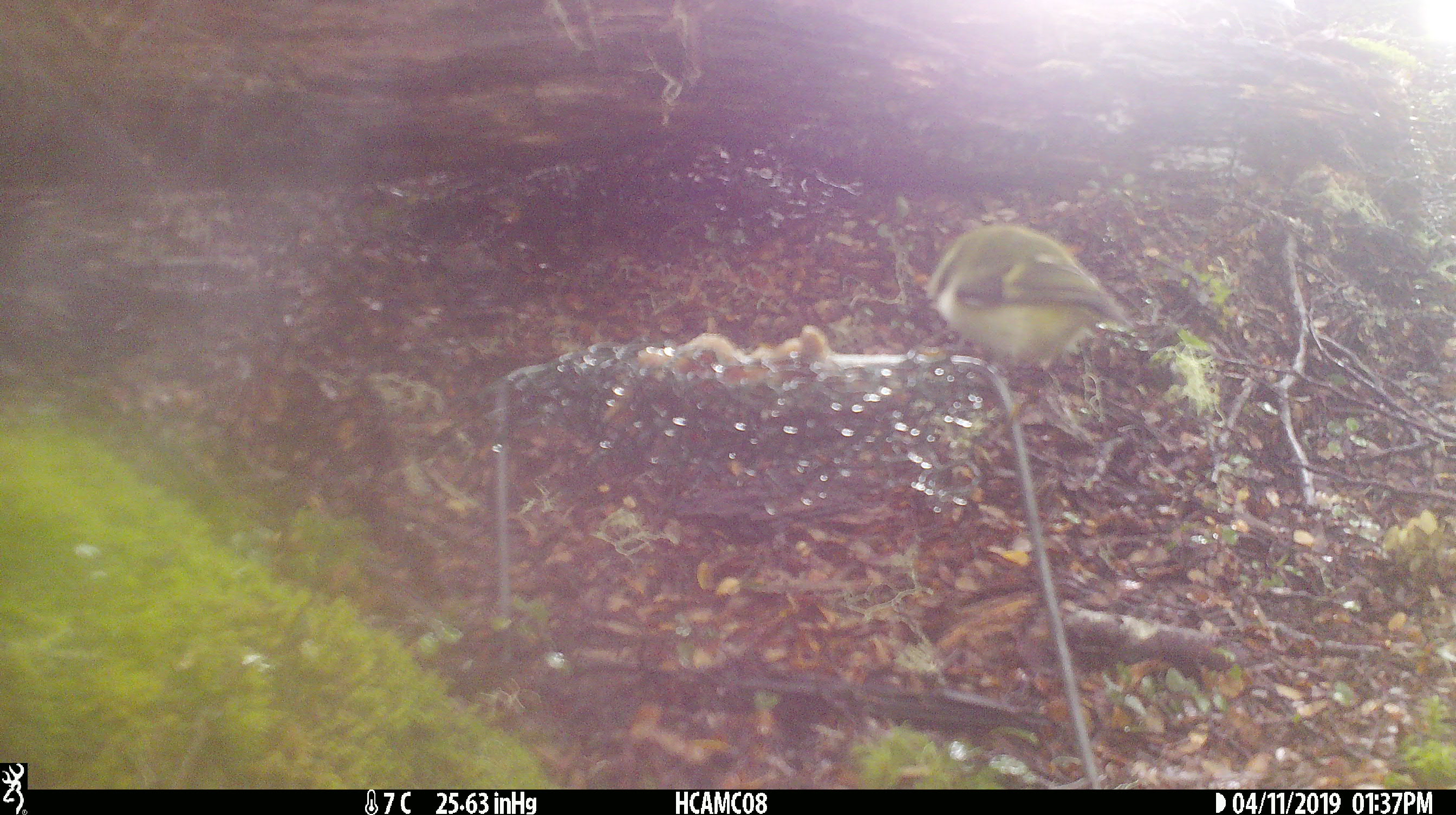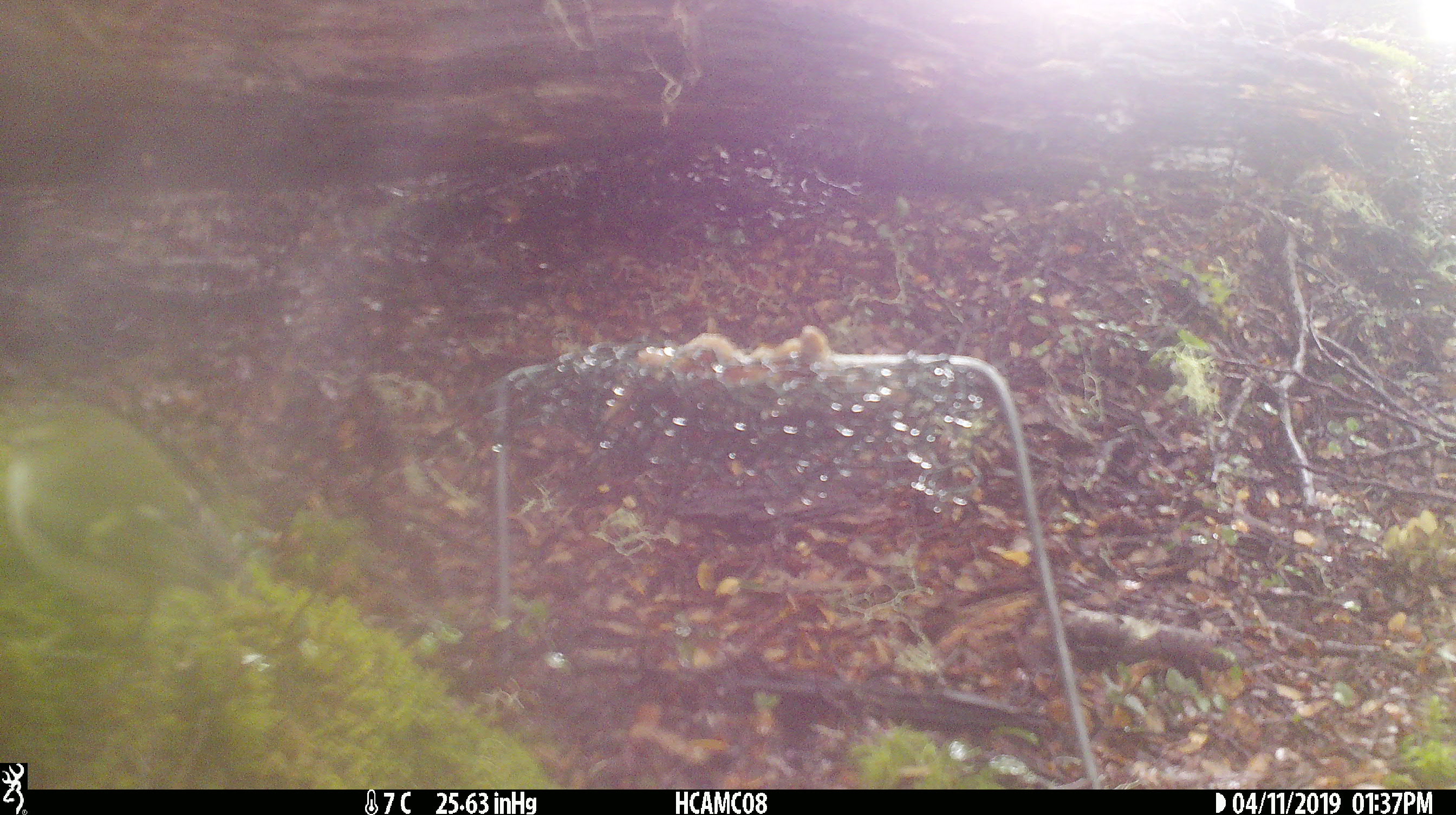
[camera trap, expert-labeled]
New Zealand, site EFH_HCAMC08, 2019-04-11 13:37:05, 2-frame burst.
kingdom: Animalia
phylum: Chordata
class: Aves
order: Passeriformes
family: Acanthisittidae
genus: Acanthisitta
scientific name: Acanthisitta chloris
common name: rifleman